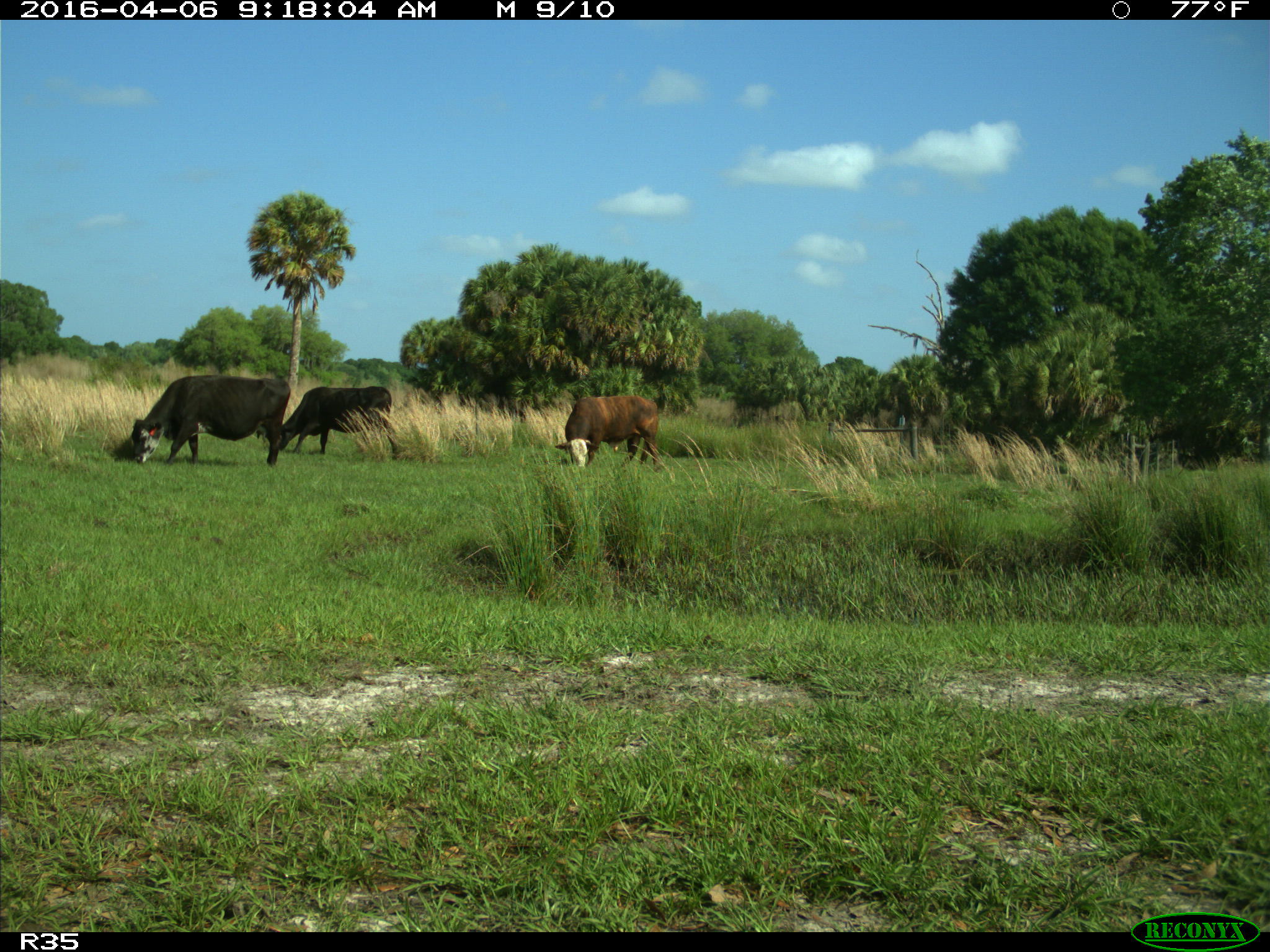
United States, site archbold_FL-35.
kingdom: Animalia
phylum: Chordata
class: Mammalia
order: Artiodactyla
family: Bovidae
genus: Bos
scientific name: Bos taurus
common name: domestic cow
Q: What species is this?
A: Bos taurus (domestic cow).